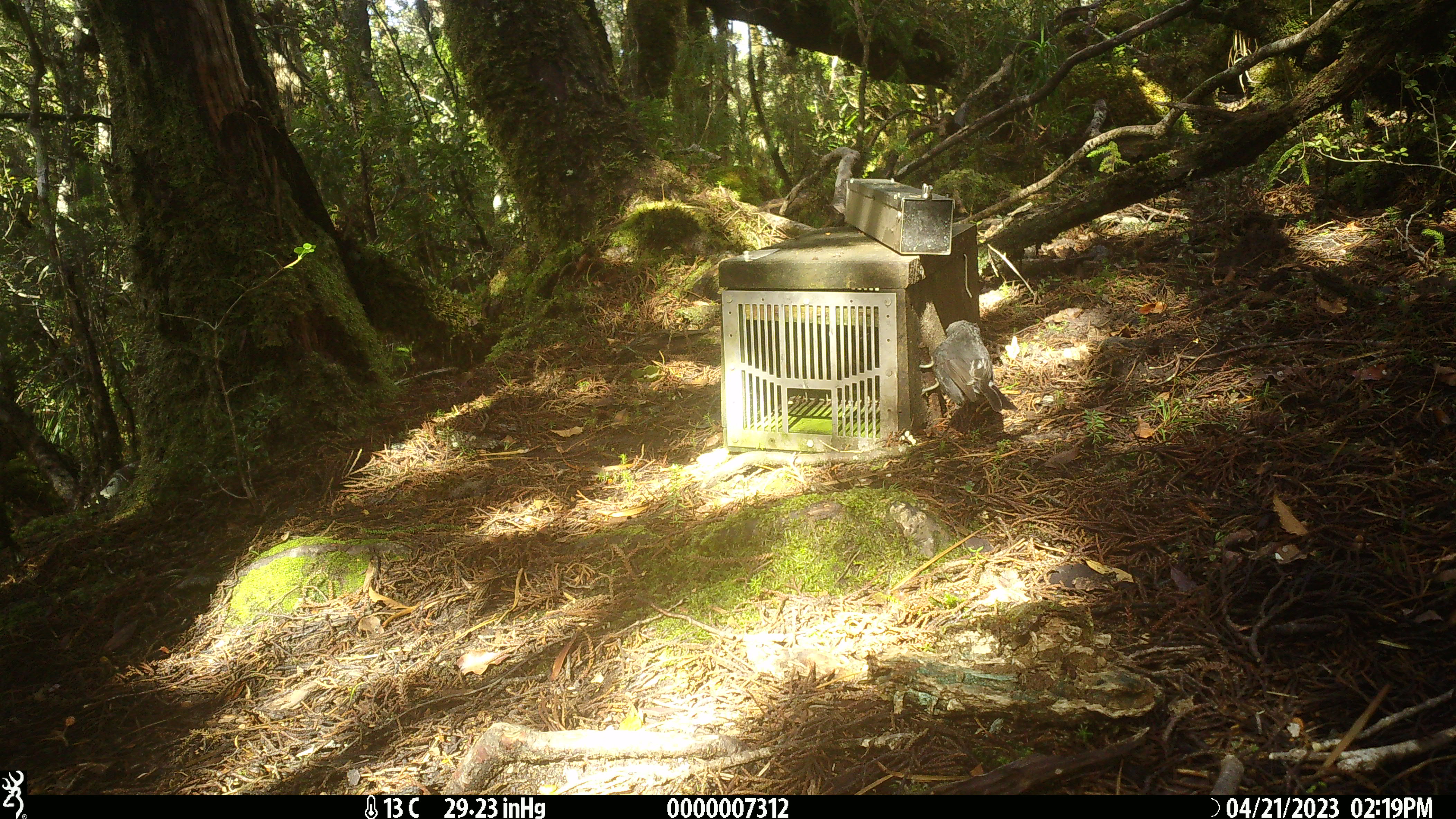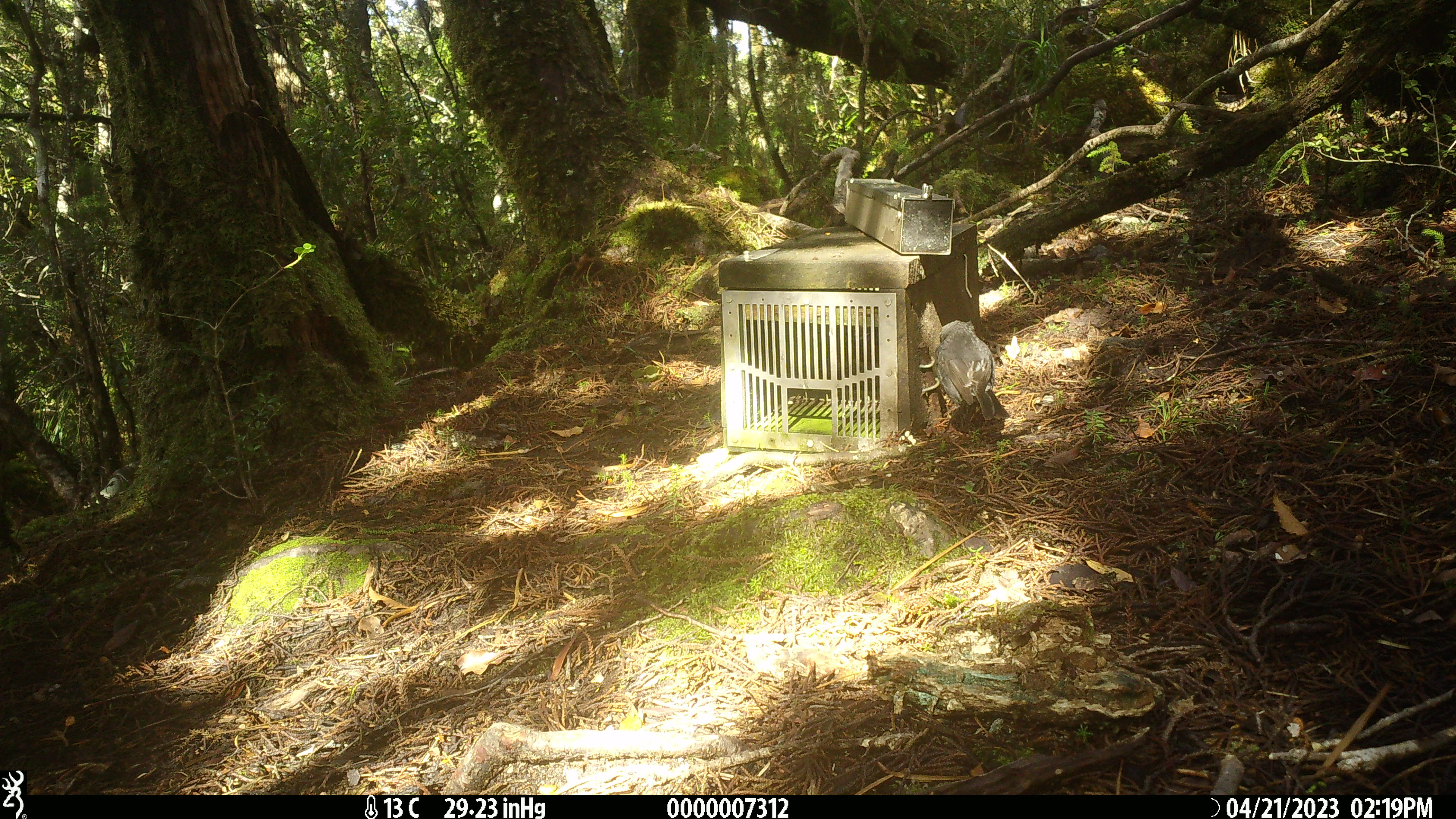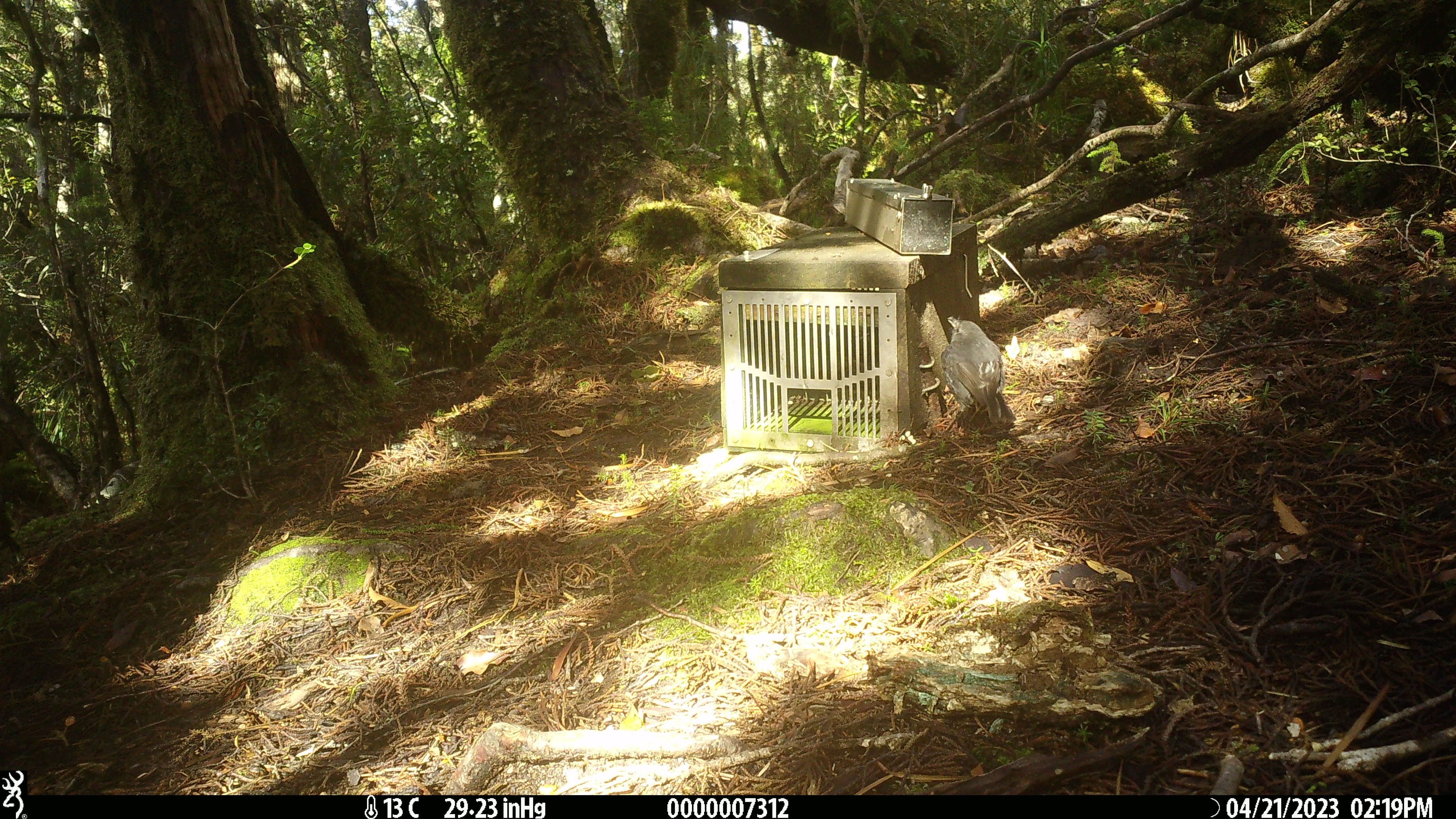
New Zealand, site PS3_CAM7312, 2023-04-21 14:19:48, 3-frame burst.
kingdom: Animalia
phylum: Chordata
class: Aves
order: Passeriformes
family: Petroicidae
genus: Petroica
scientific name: Petroica australis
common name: new zealand robin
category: robin